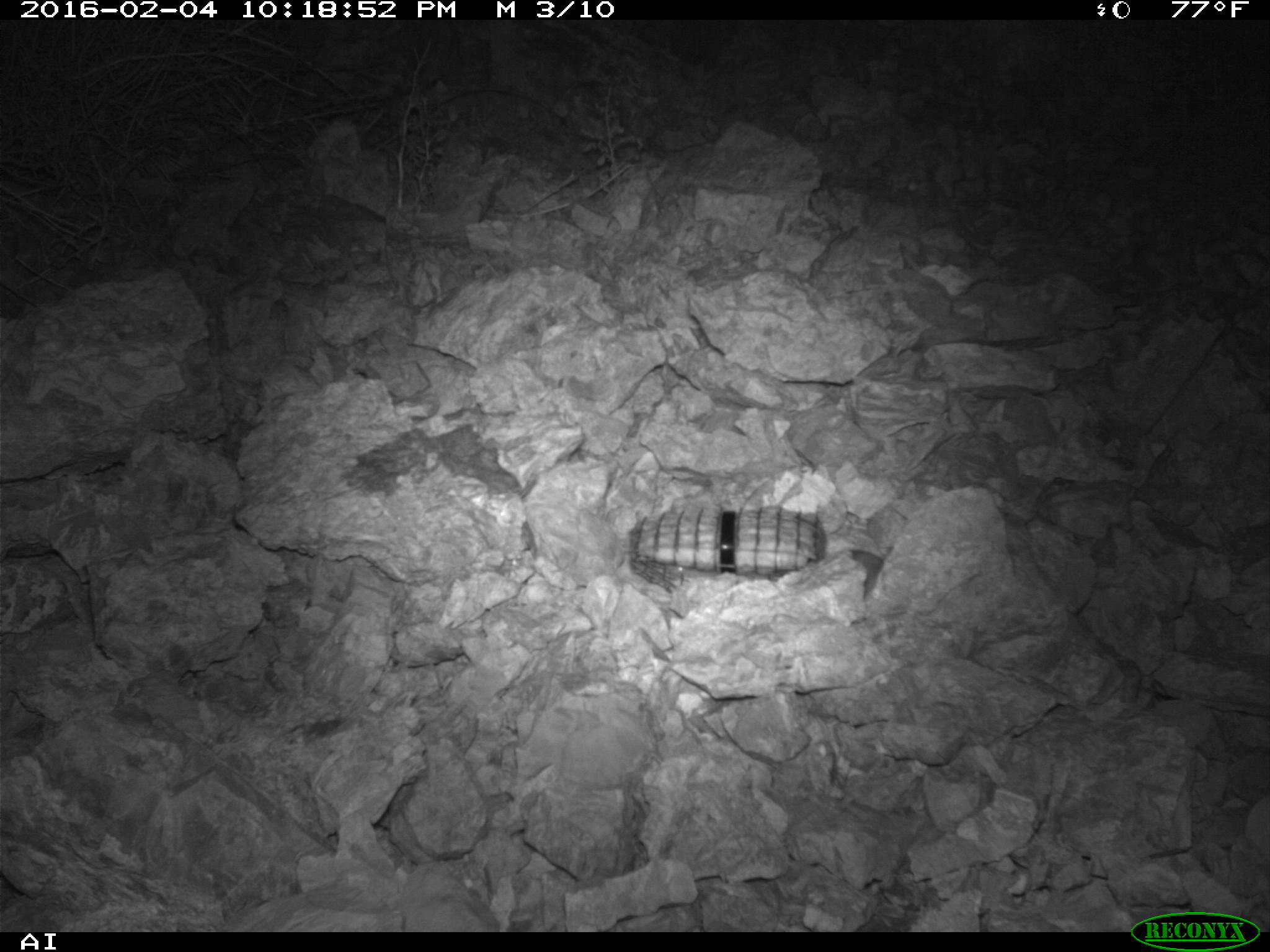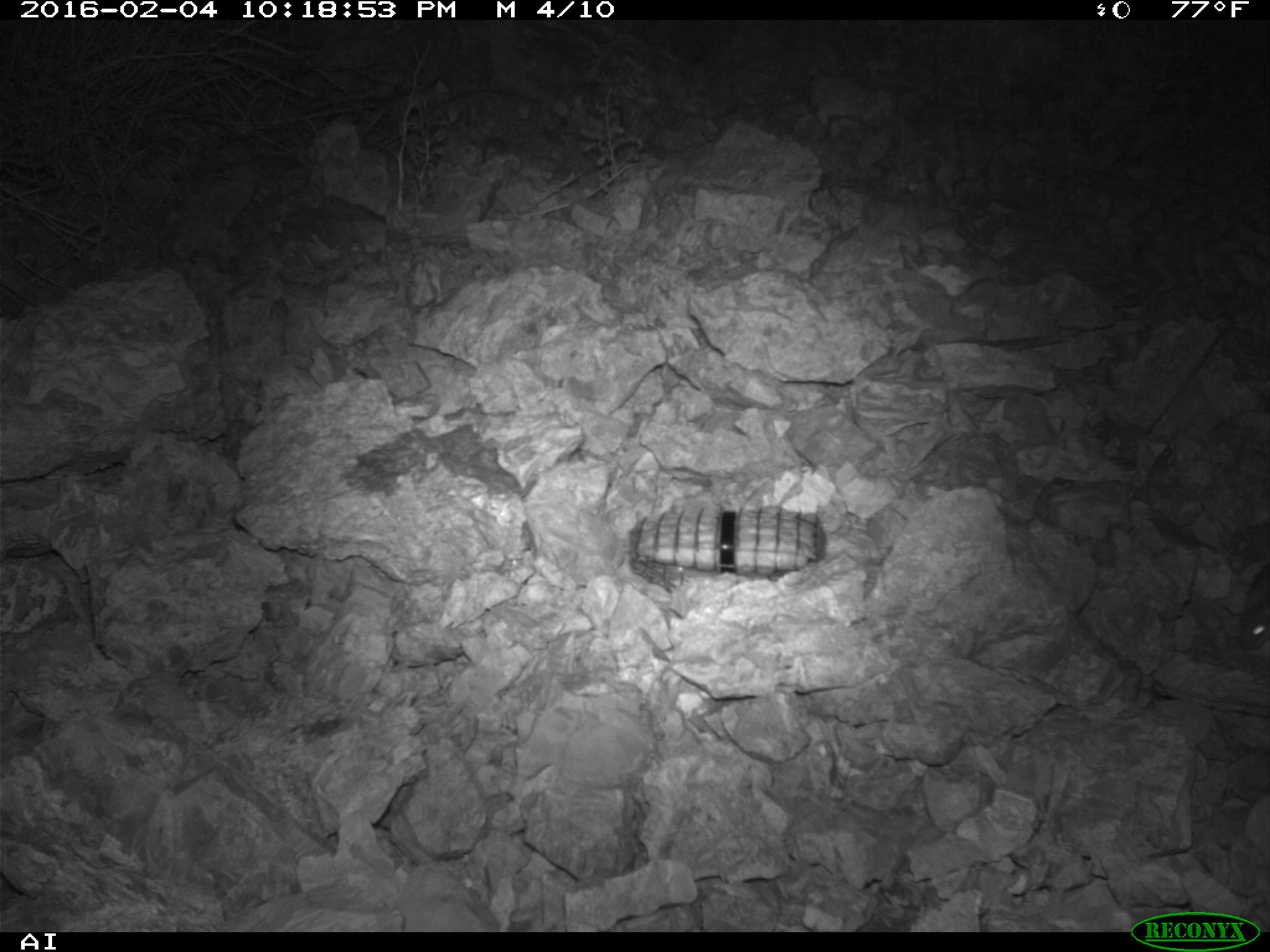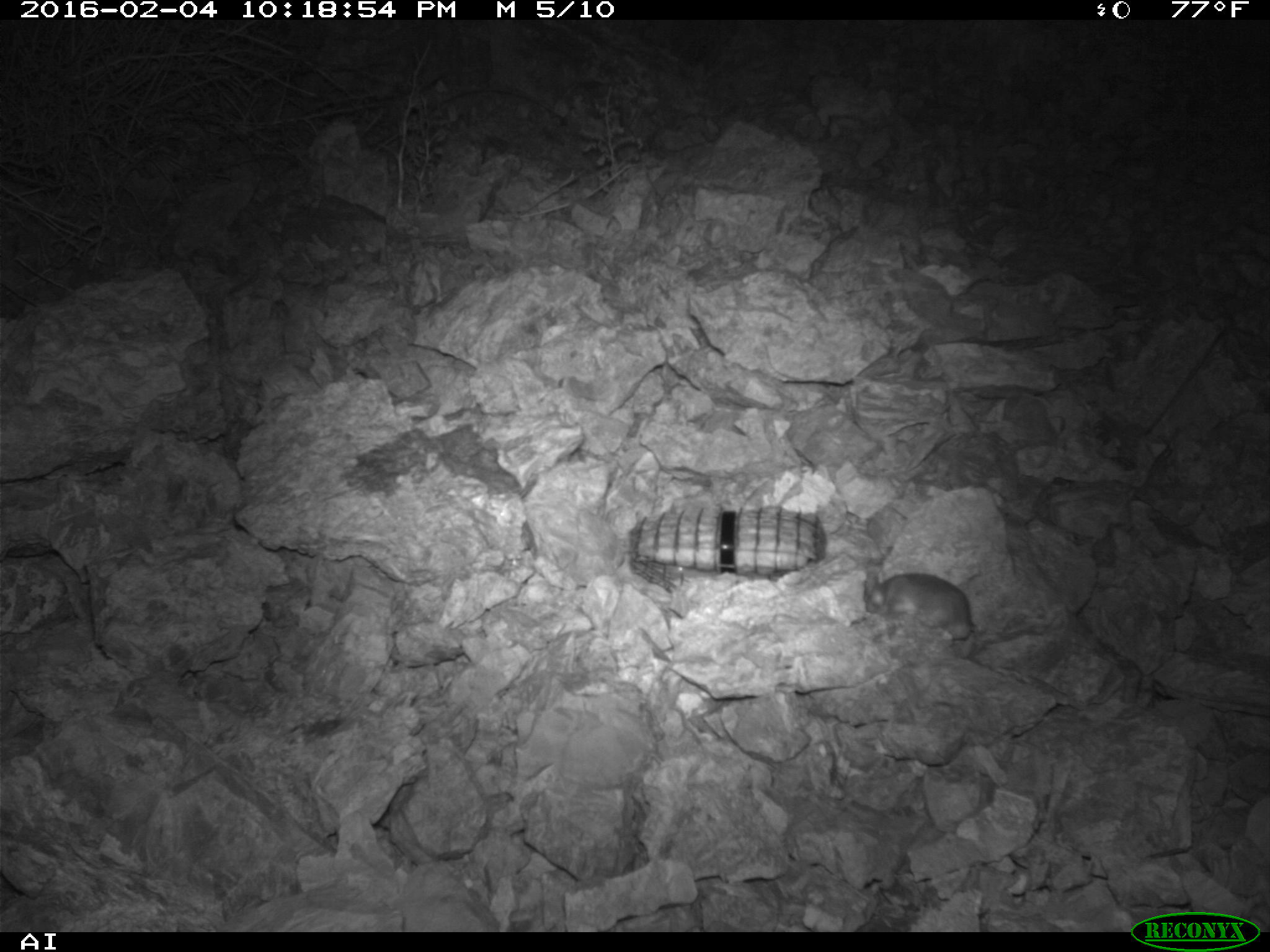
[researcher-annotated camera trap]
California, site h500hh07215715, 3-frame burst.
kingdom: Animalia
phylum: Chordata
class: Mammalia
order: Rodentia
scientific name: Rodentia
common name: rodent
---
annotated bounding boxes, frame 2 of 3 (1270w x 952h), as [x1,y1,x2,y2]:
rodent: [1239,564,1269,651]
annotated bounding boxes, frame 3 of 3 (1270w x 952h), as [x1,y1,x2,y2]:
rodent: [864,571,979,643]